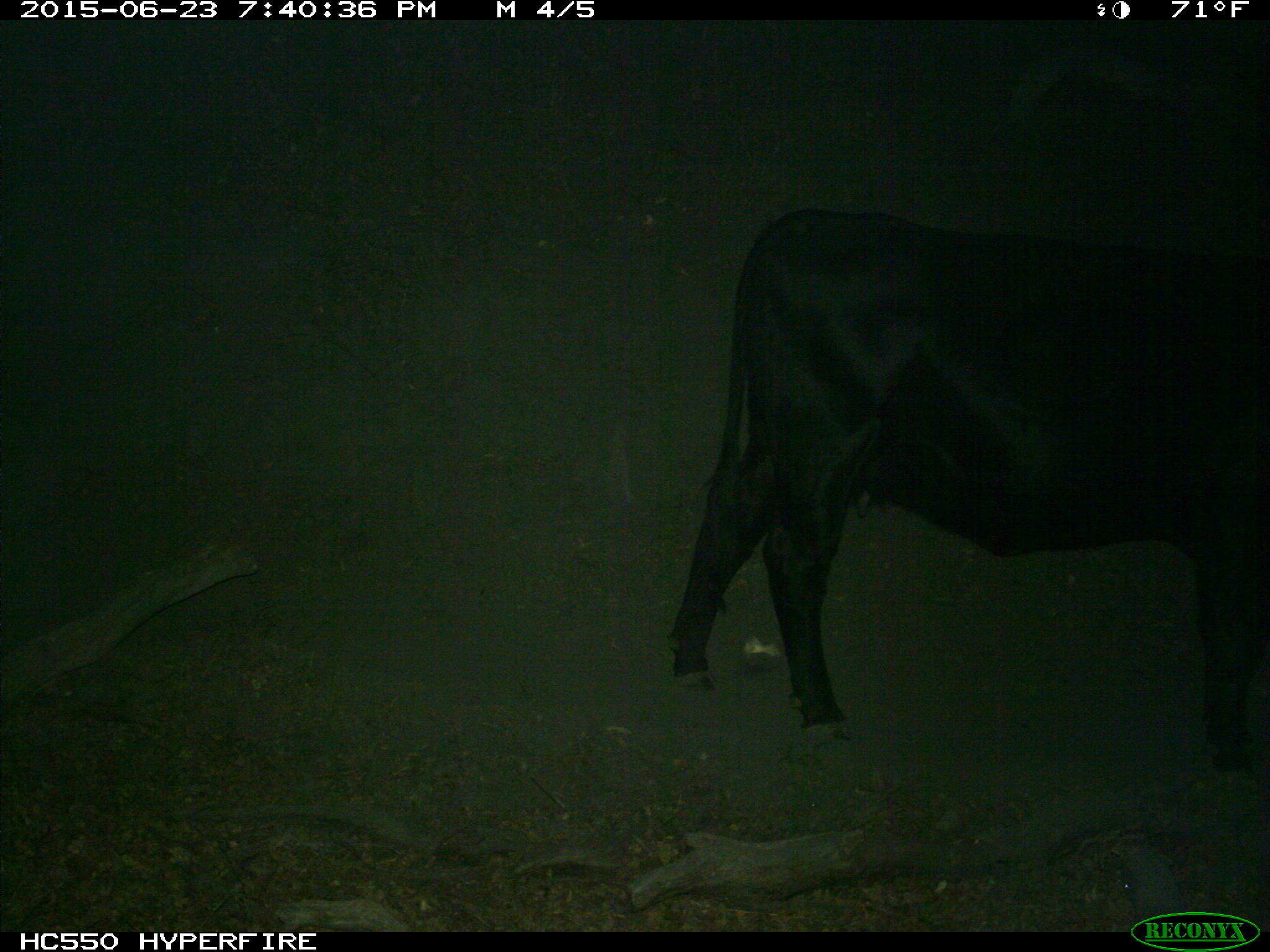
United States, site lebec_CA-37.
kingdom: Animalia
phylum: Chordata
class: Mammalia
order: Artiodactyla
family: Bovidae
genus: Bos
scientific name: Bos taurus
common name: domestic cow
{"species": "Bos taurus (domestic cow)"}